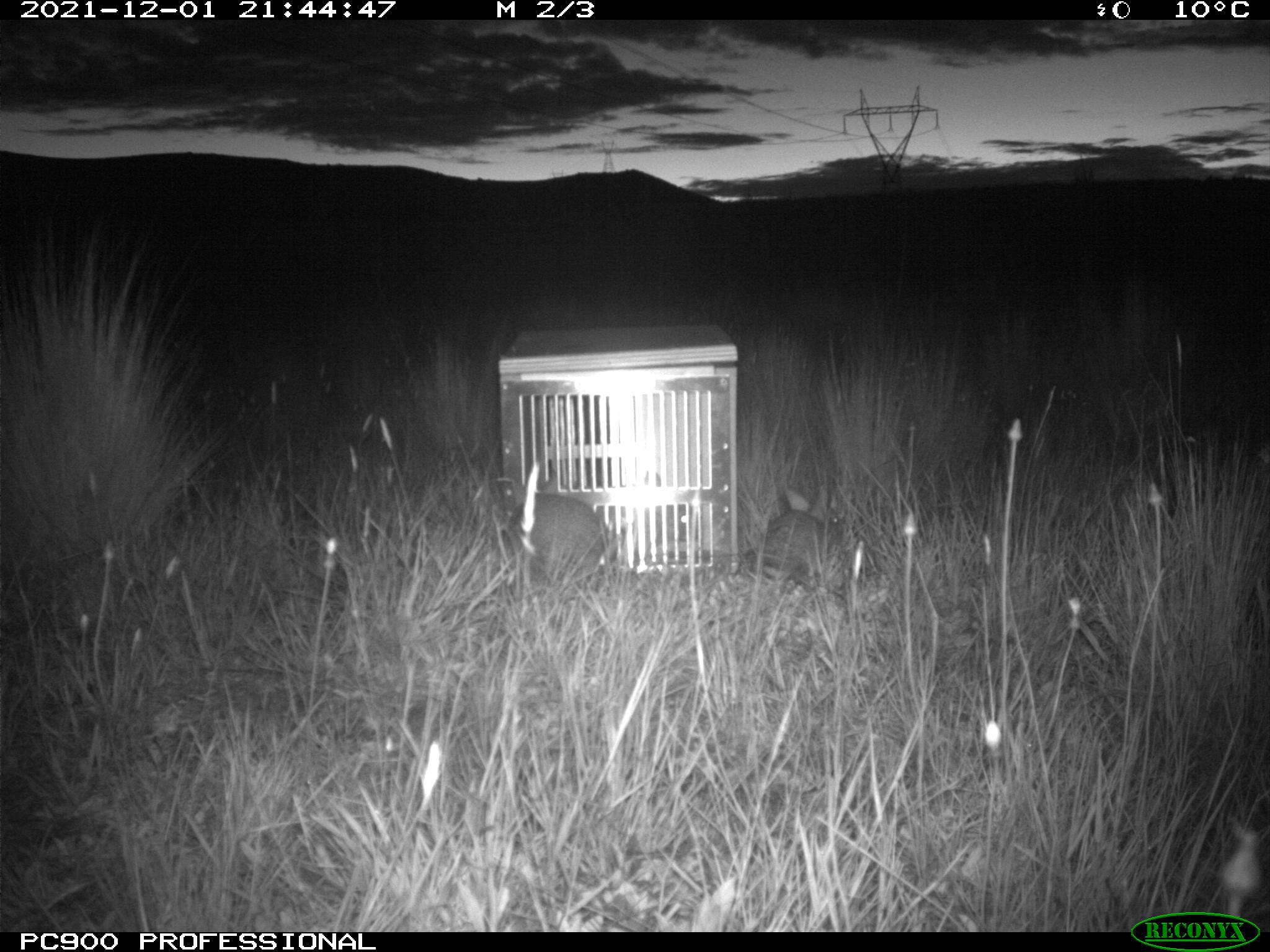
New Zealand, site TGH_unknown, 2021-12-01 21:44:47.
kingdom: Animalia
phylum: Chordata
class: Mammalia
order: Lagomorpha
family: Leporidae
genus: Oryctolagus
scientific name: Oryctolagus cuniculus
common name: european rabbit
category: rabbit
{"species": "rabbit (european rabbit) (Oryctolagus cuniculus)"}